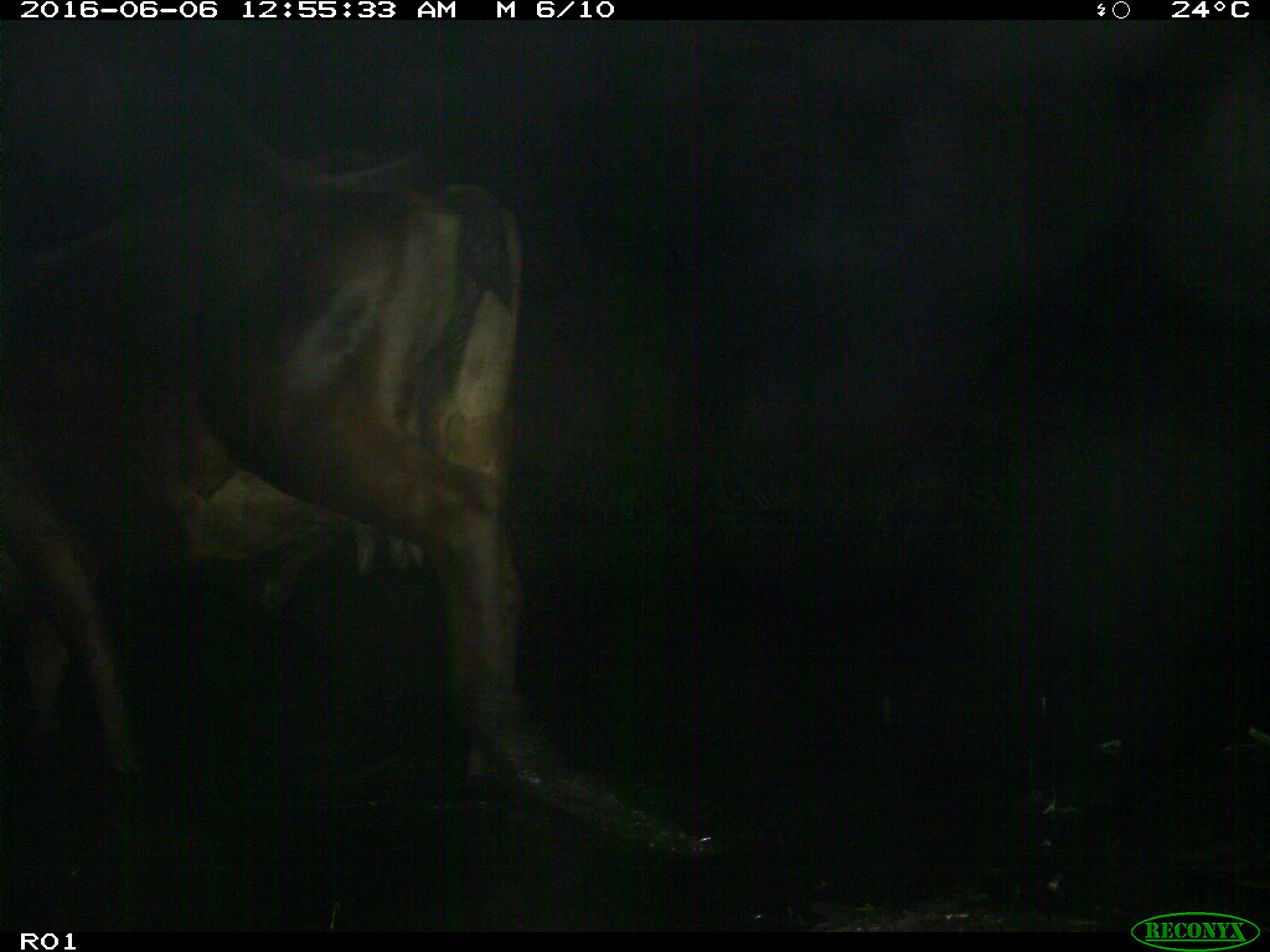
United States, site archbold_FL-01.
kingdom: Animalia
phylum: Chordata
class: Mammalia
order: Artiodactyla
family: Bovidae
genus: Bos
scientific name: Bos taurus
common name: domestic cow